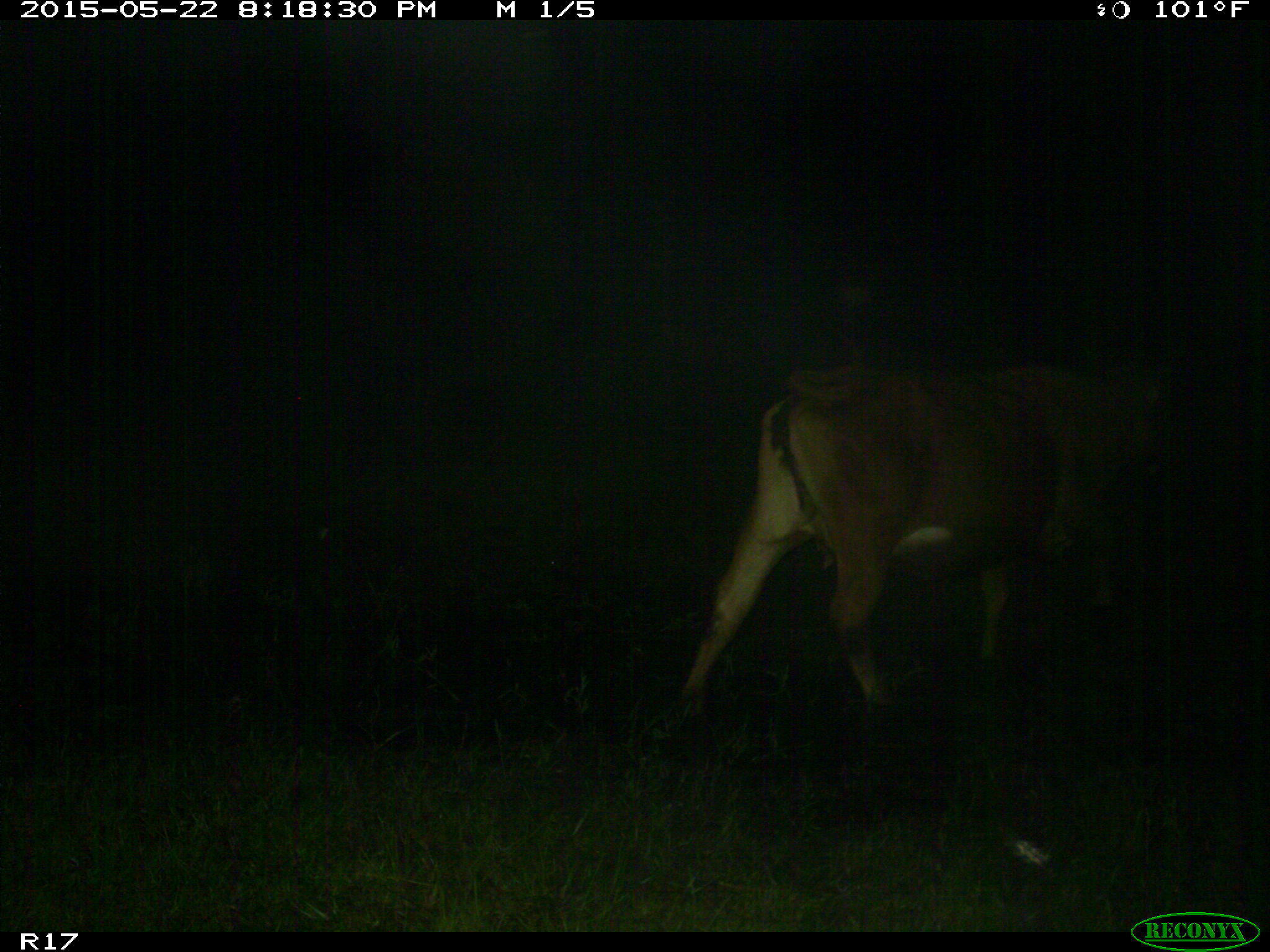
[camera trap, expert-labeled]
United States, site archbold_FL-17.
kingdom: Animalia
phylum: Chordata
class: Mammalia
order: Artiodactyla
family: Bovidae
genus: Bos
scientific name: Bos taurus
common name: domestic cow